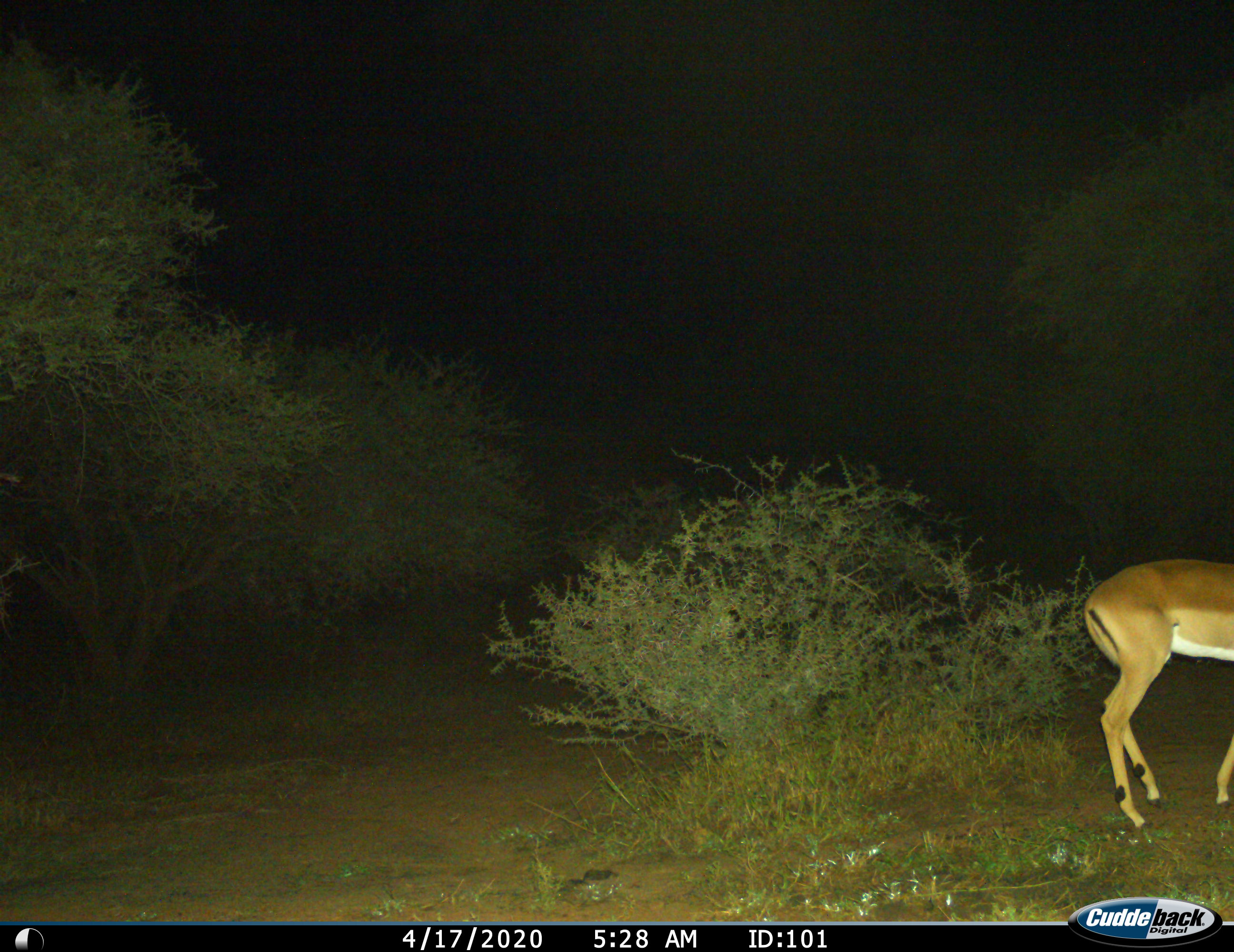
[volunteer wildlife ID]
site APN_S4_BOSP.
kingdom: Animalia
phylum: Chordata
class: Mammalia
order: Artiodactyla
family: Bovidae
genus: Aepyceros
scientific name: Aepyceros melampus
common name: impala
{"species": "impala (Aepyceros melampus)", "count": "1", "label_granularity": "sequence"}